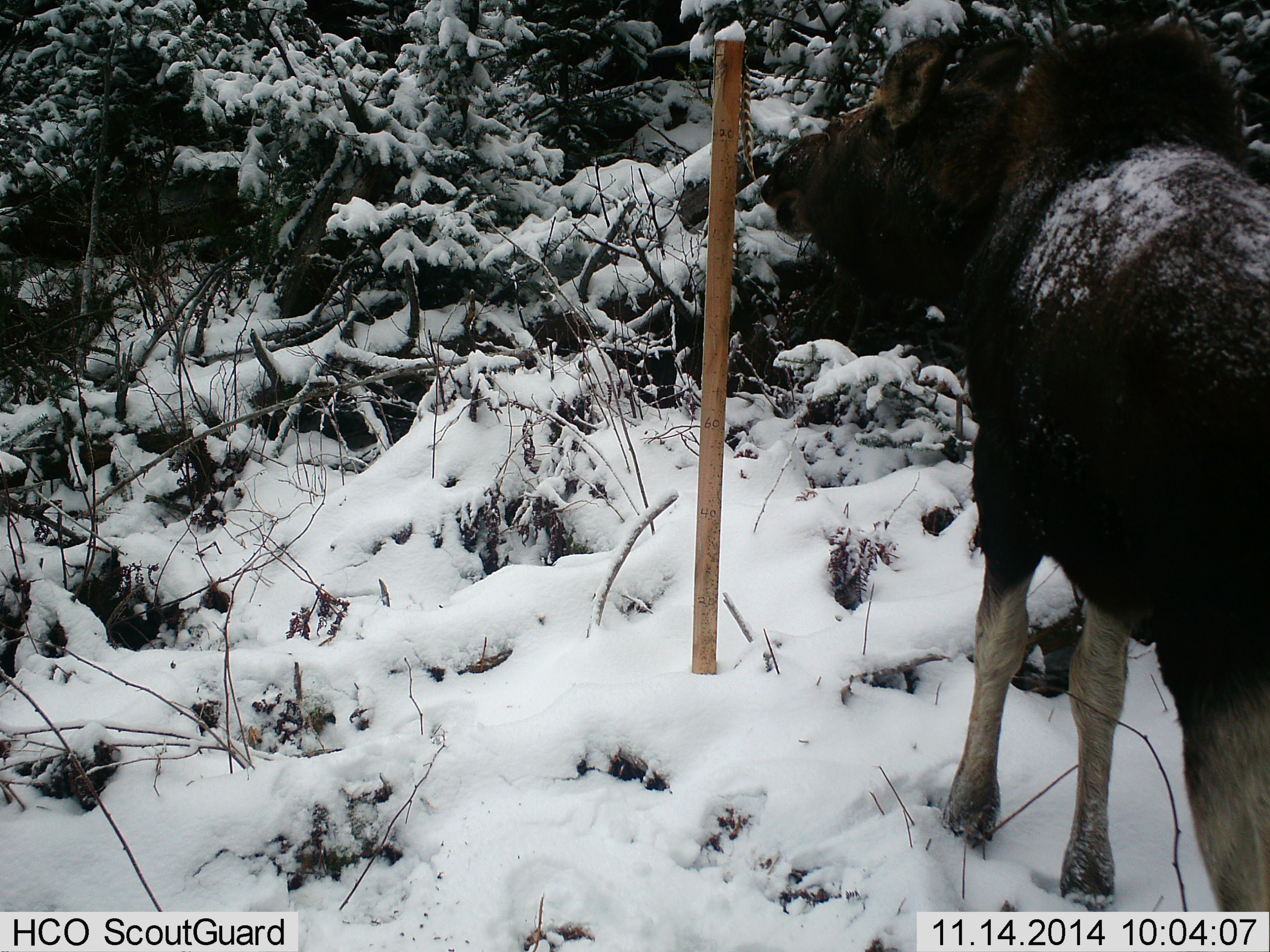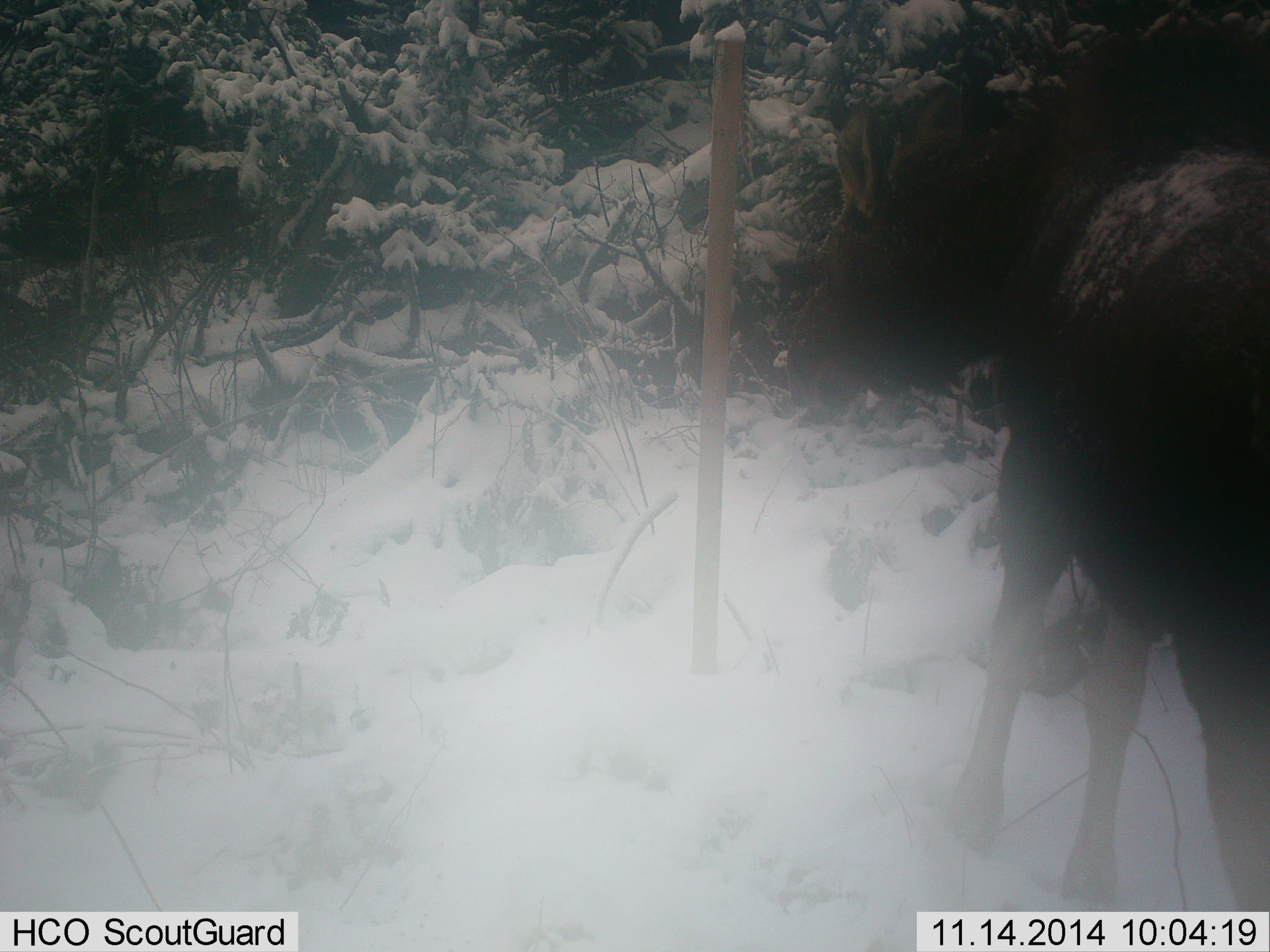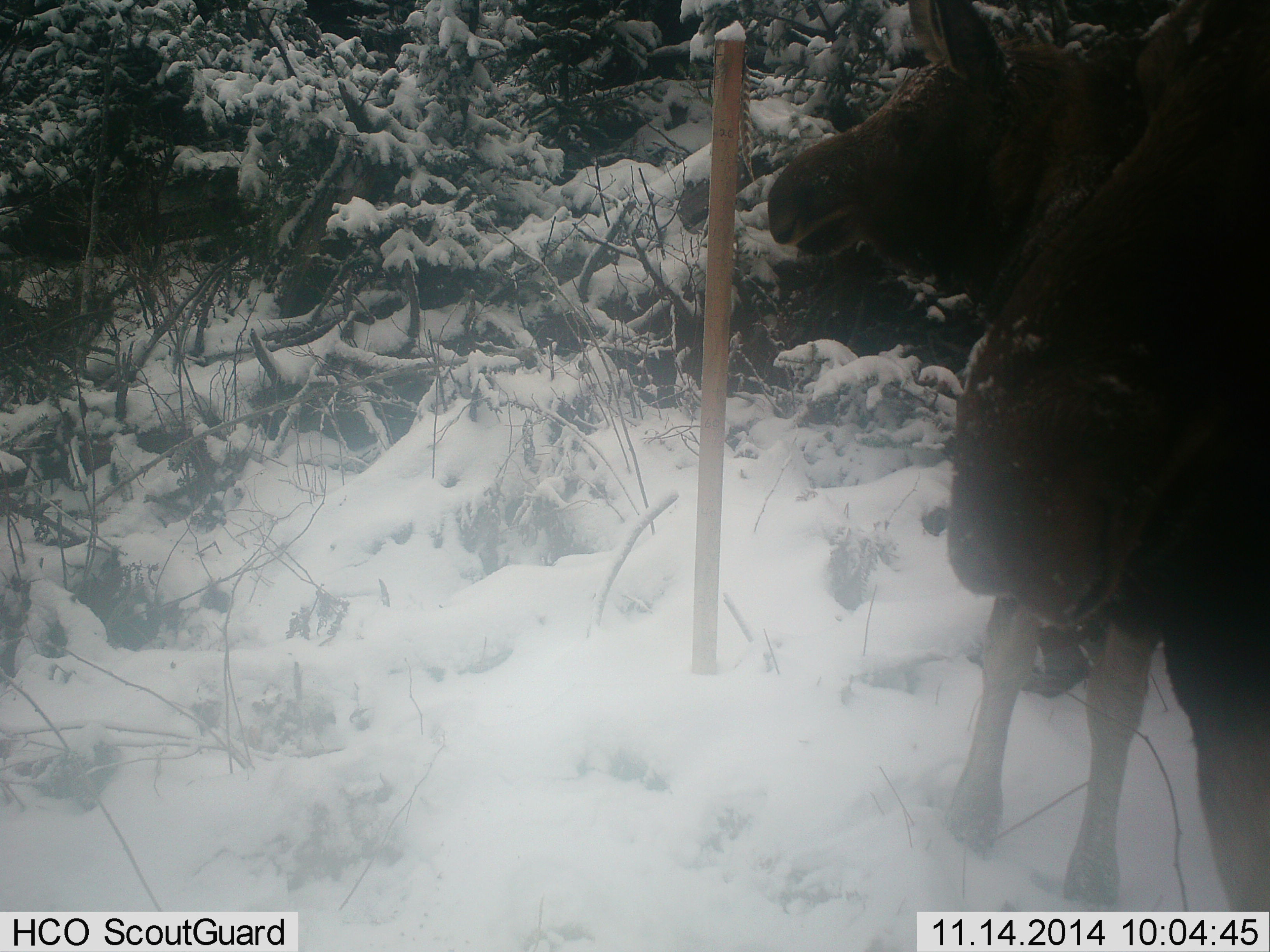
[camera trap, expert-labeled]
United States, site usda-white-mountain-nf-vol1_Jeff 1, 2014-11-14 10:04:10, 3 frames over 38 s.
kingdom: Animalia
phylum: Chordata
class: Mammalia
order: Artiodactyla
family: Cervidae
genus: Alces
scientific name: Alces alces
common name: moose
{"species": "moose (Alces alces)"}